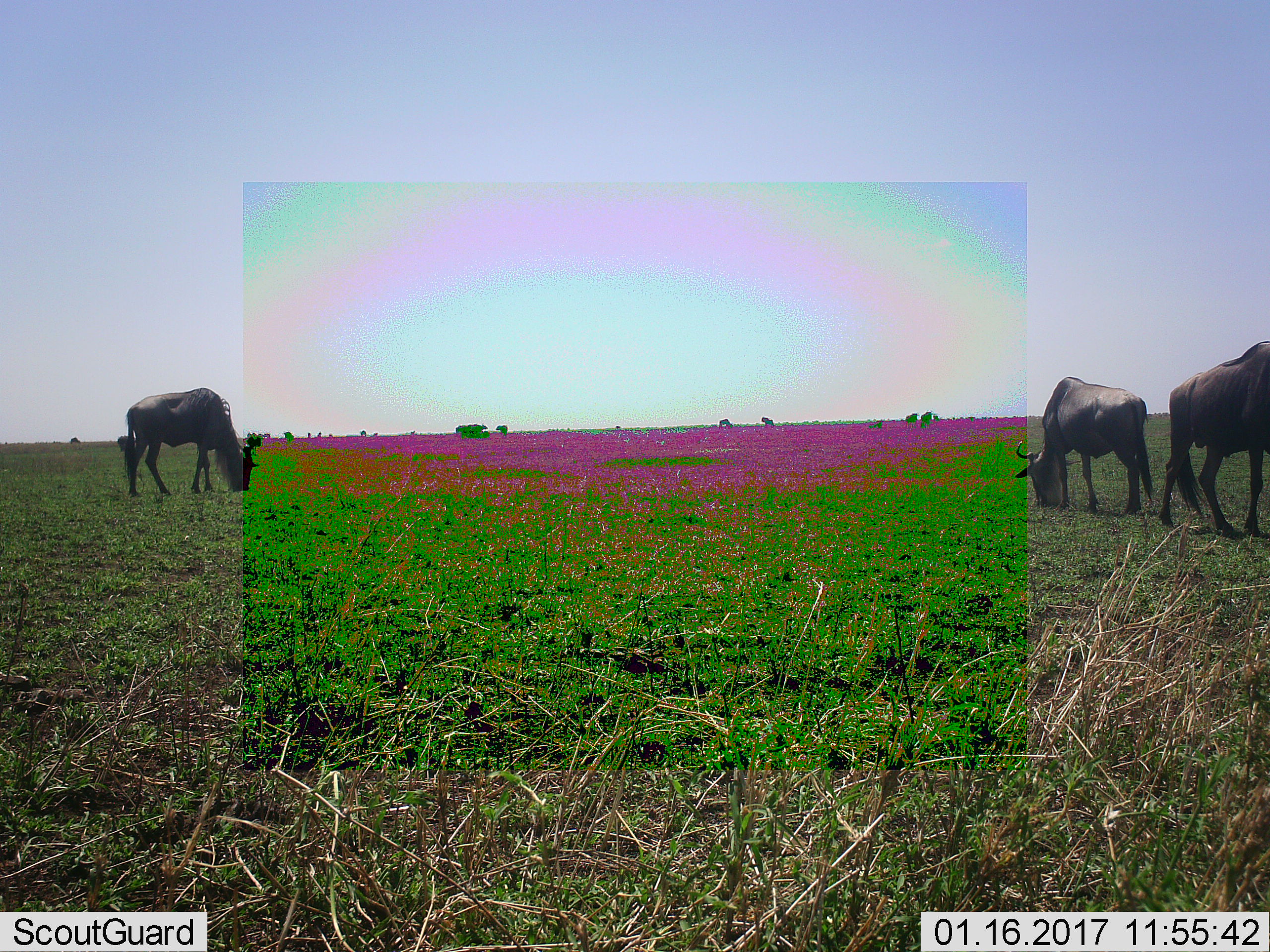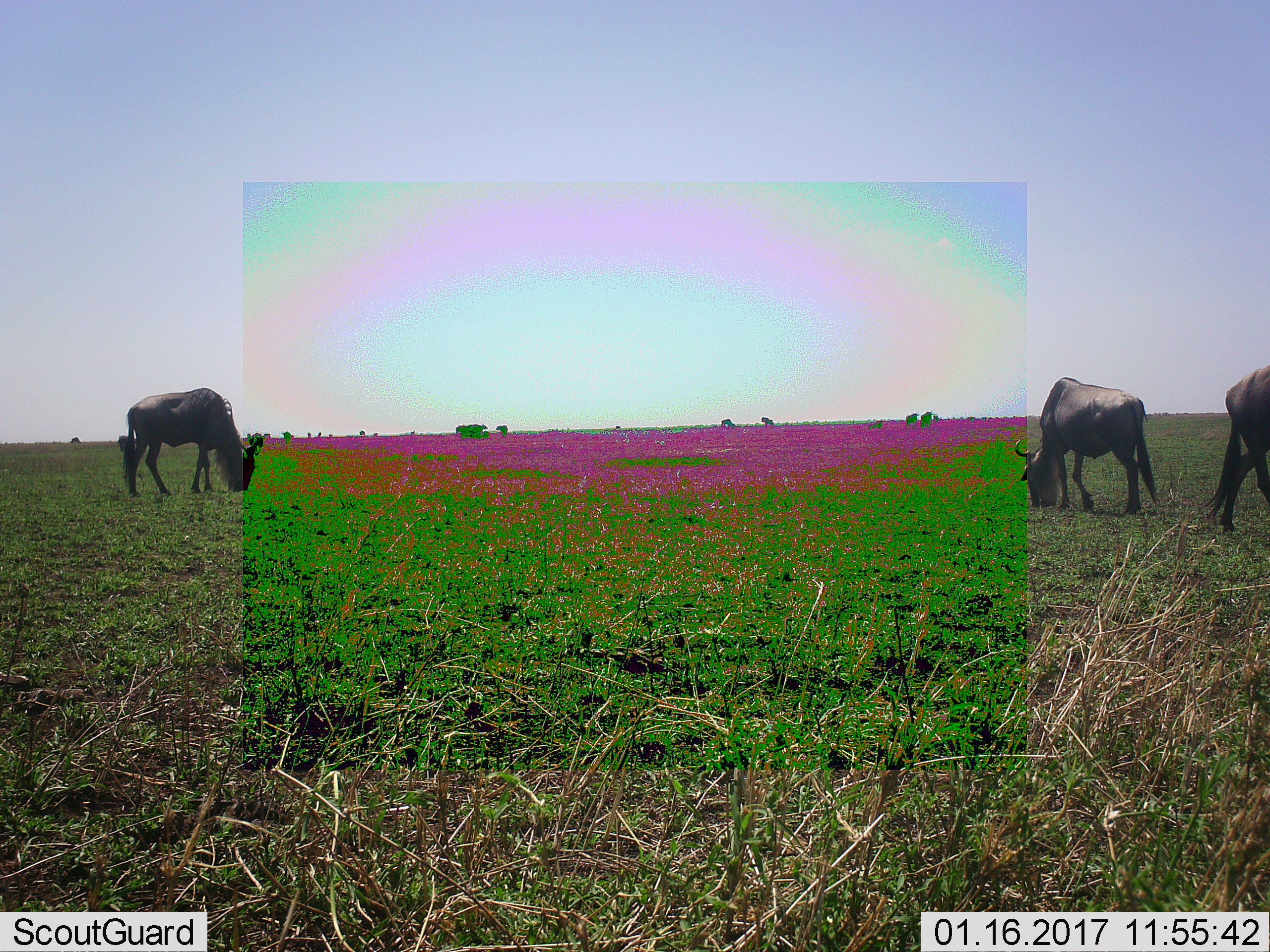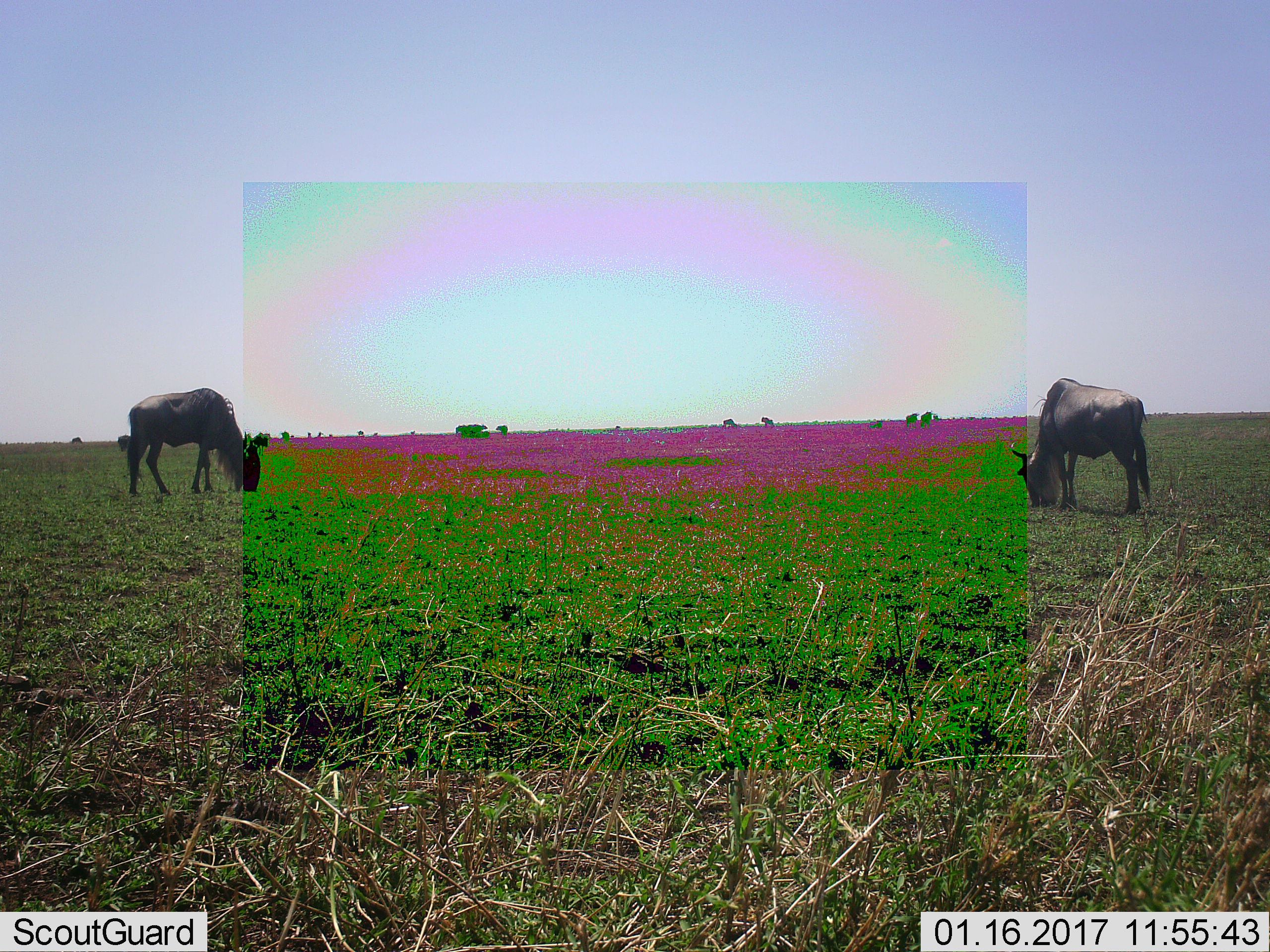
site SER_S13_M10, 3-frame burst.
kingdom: Animalia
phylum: Chordata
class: Mammalia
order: Artiodactyla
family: Bovidae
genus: Connochaetes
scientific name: Connochaetes taurinus taurinus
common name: blue wildebeest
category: wildebeestblue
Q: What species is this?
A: Wildebeestblue (blue wildebeest) (Connochaetes taurinus taurinus).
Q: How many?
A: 3.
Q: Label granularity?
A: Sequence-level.